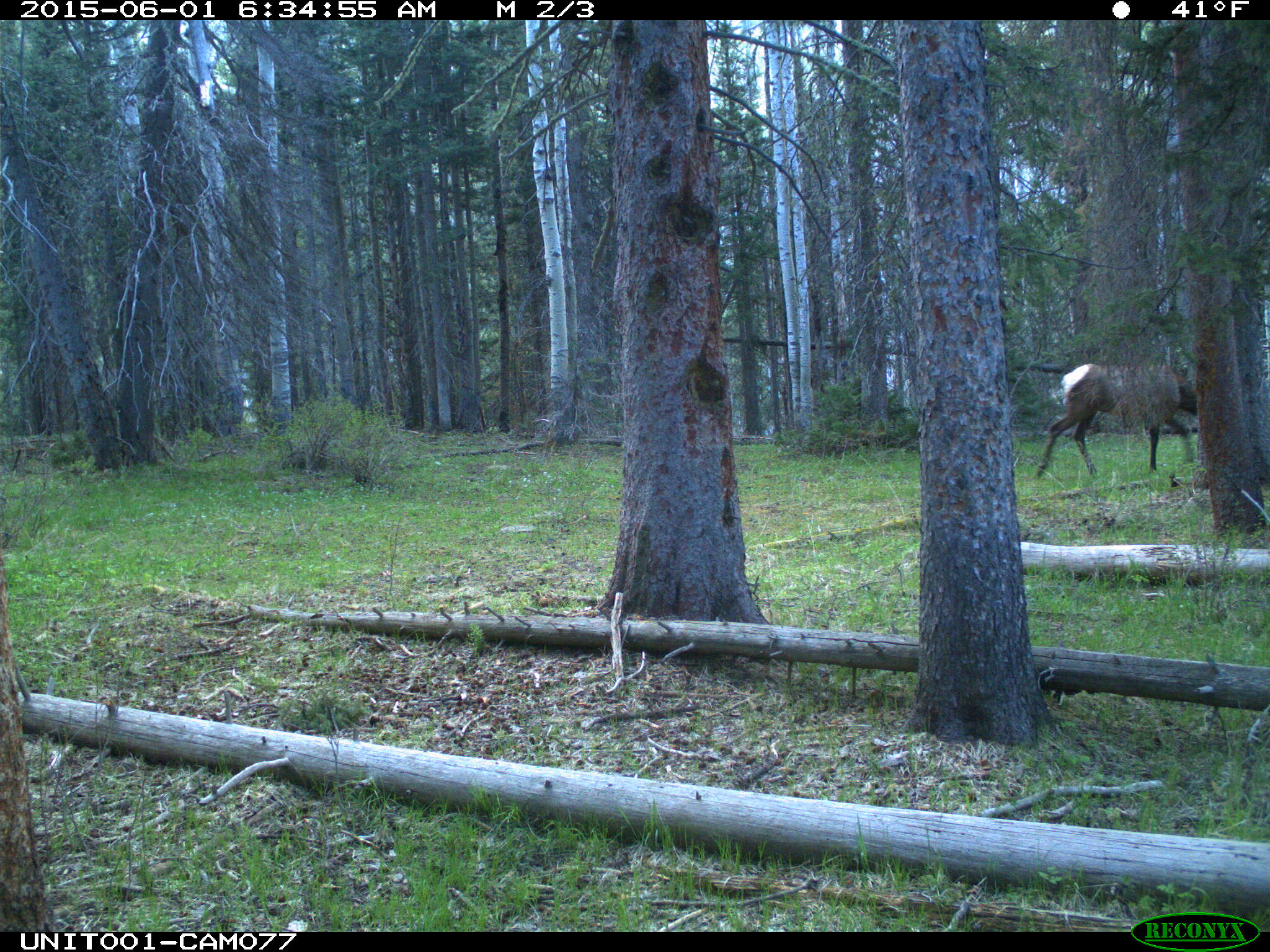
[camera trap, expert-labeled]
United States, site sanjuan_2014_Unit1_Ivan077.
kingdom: Animalia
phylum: Chordata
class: Mammalia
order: Artiodactyla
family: Cervidae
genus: Cervus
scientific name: Cervus elaphus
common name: red deer